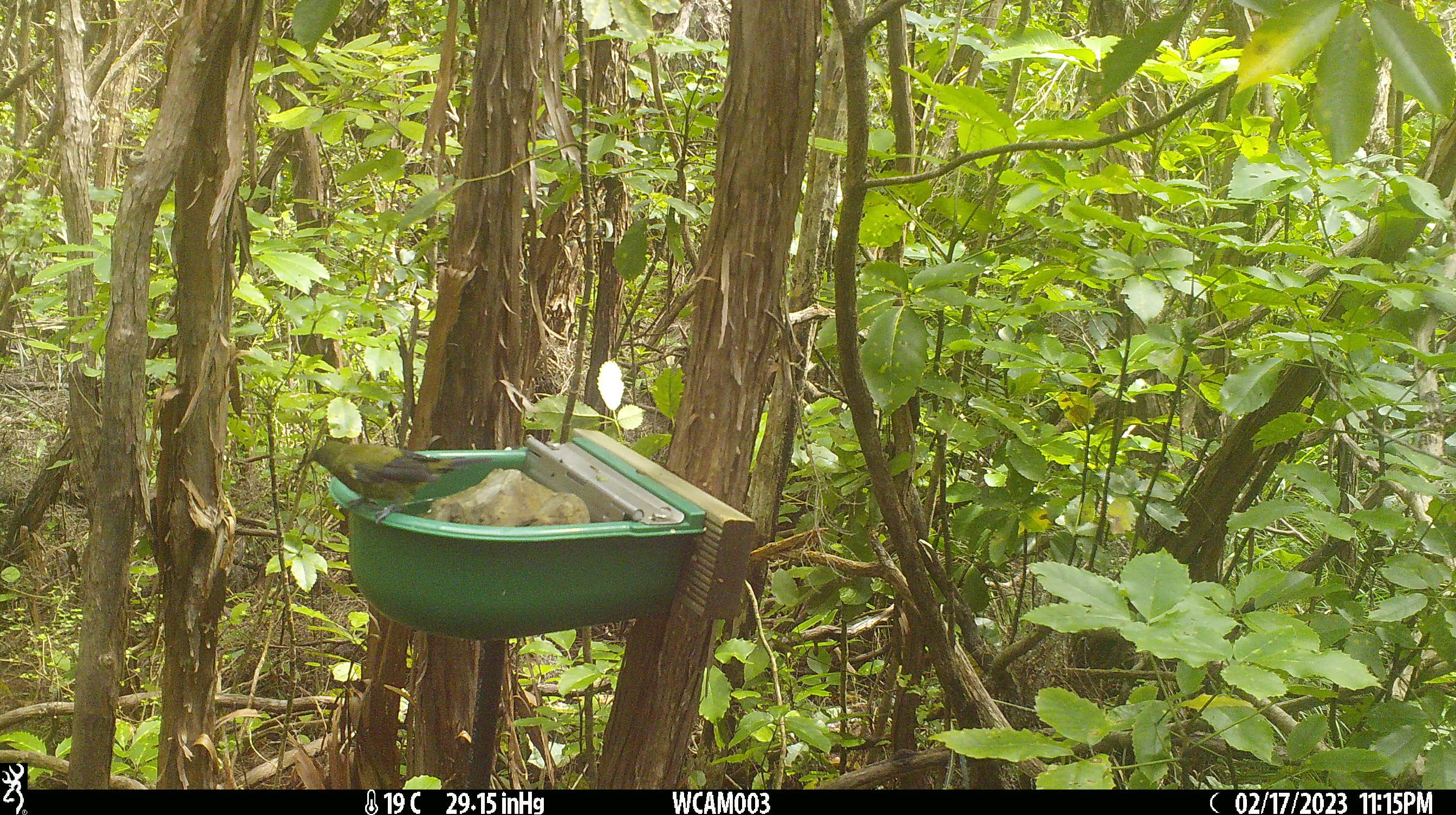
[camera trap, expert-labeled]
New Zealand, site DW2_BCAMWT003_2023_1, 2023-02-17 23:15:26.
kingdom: Animalia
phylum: Chordata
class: Aves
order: Passeriformes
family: Meliphagidae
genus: Anthornis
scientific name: Anthornis melanura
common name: new zealand bellbird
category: bellbird